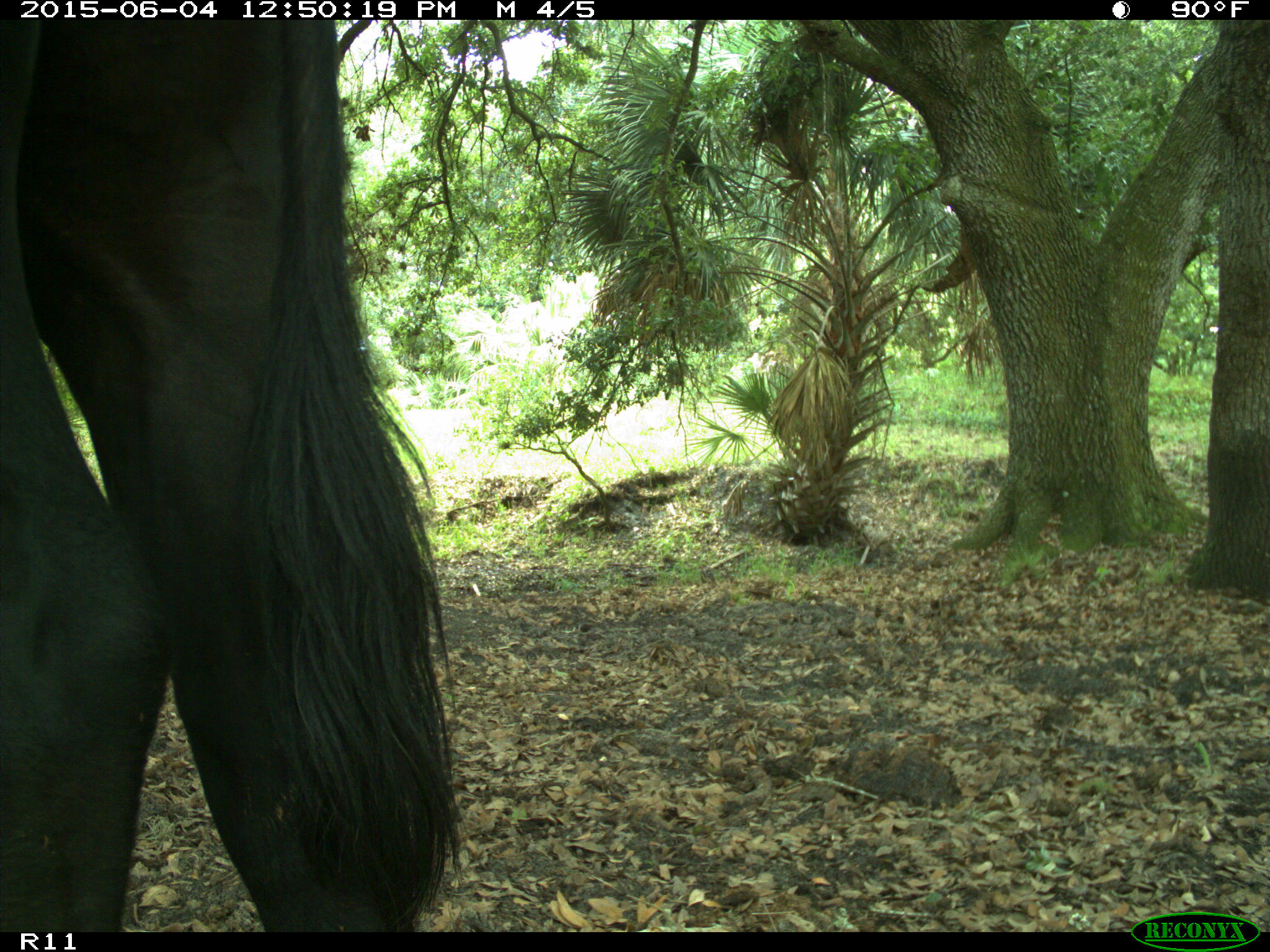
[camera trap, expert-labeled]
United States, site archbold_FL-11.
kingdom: Animalia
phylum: Chordata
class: Mammalia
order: Artiodactyla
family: Bovidae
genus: Bos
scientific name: Bos taurus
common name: domestic cow